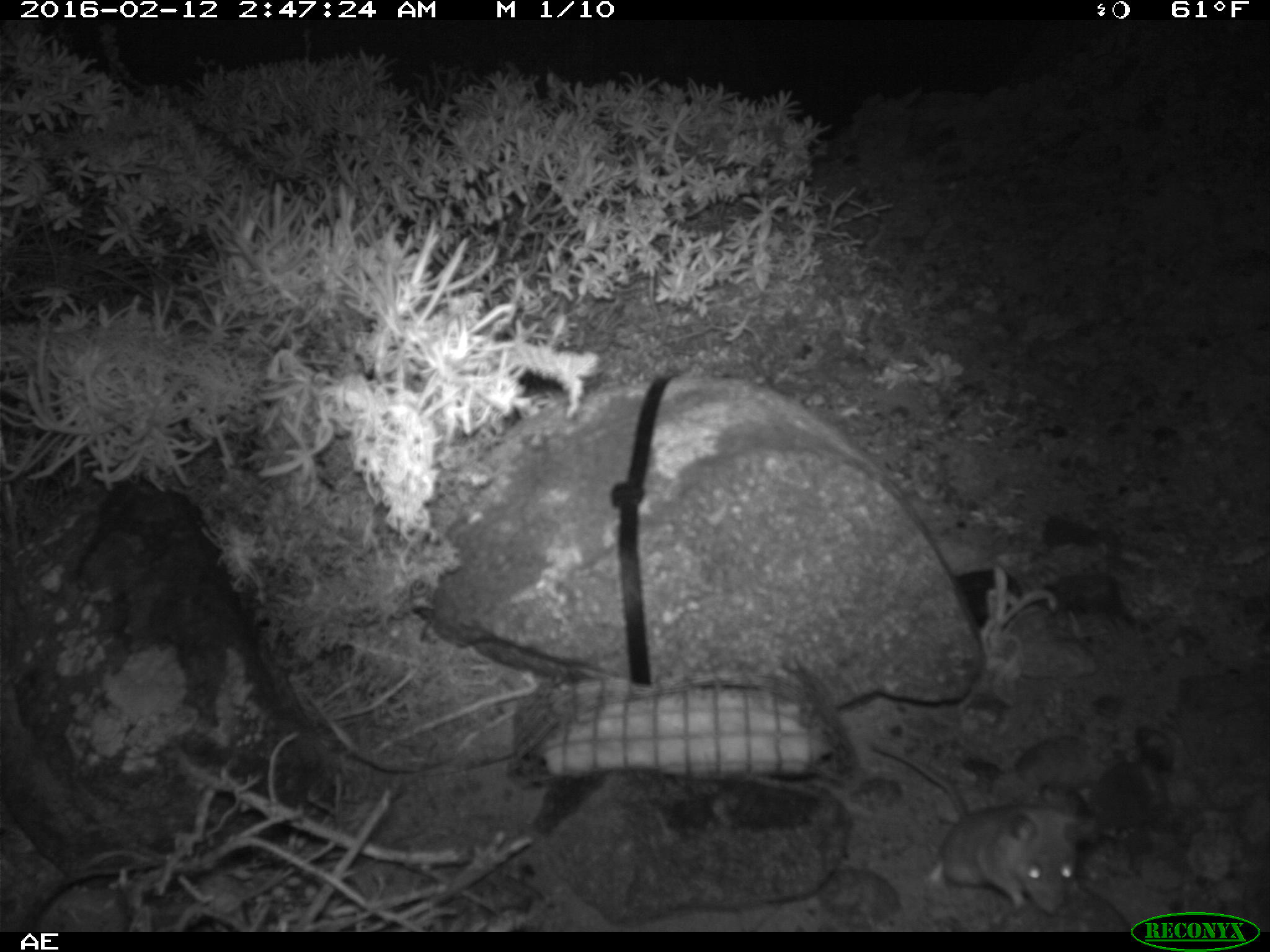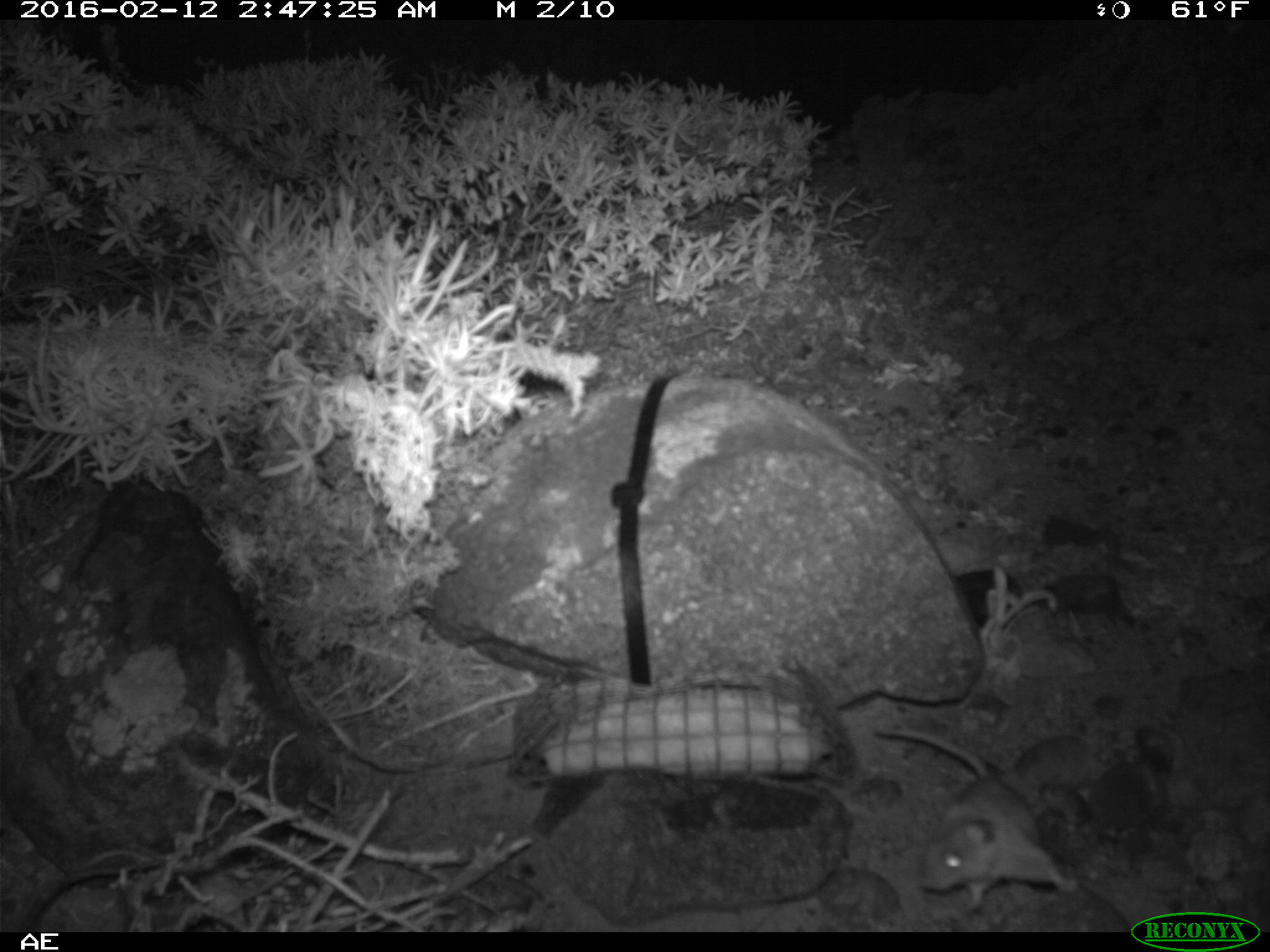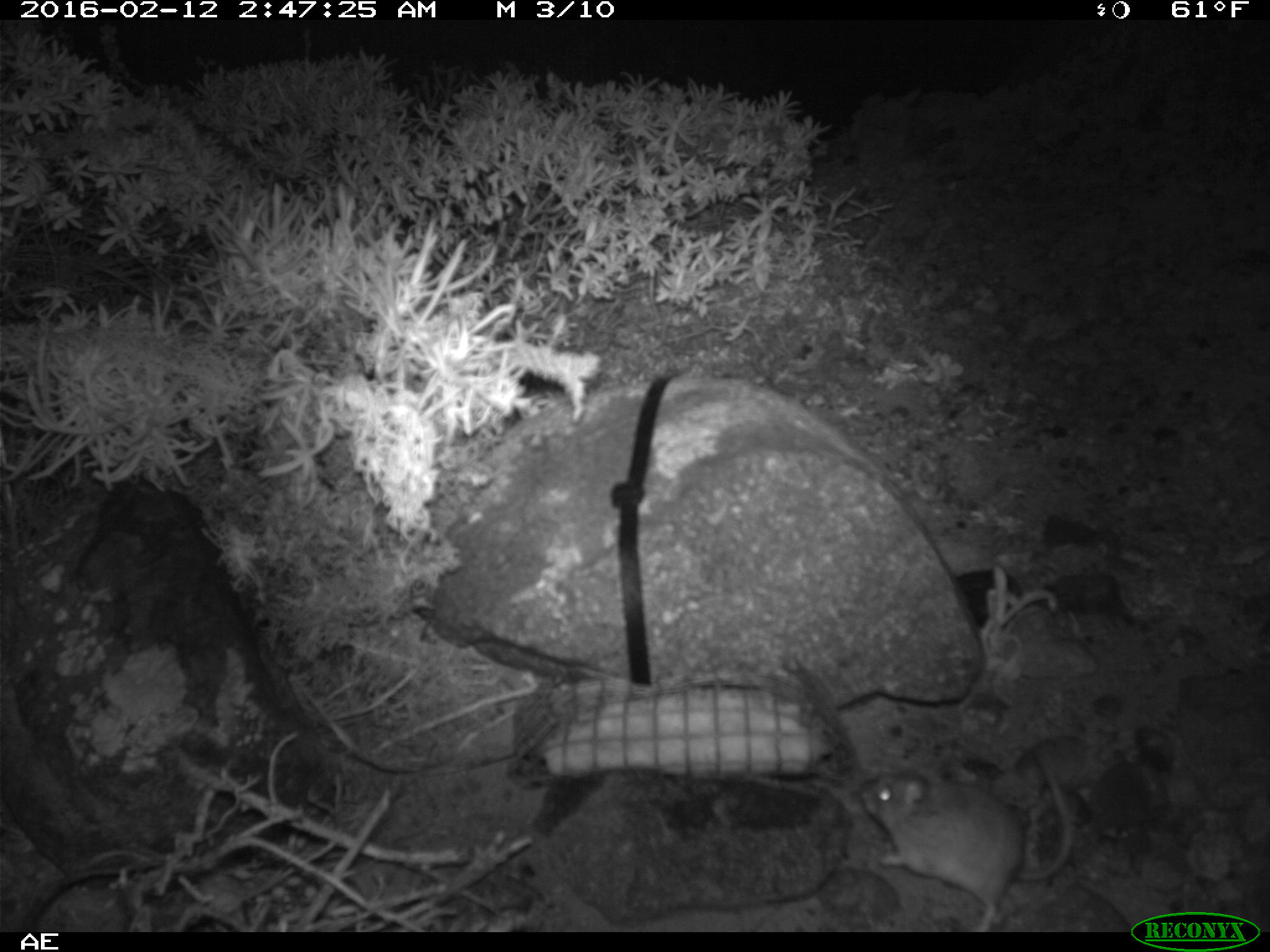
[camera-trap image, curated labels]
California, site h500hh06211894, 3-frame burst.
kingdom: Animalia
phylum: Chordata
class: Mammalia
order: Rodentia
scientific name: Rodentia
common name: rodent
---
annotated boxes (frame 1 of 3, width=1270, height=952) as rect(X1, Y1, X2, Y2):
rodent: rect(864, 739, 1085, 912)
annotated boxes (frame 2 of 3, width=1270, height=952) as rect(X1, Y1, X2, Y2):
rodent: rect(872, 725, 1078, 916)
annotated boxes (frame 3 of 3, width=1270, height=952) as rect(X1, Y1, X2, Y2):
rodent: rect(861, 751, 1075, 931)